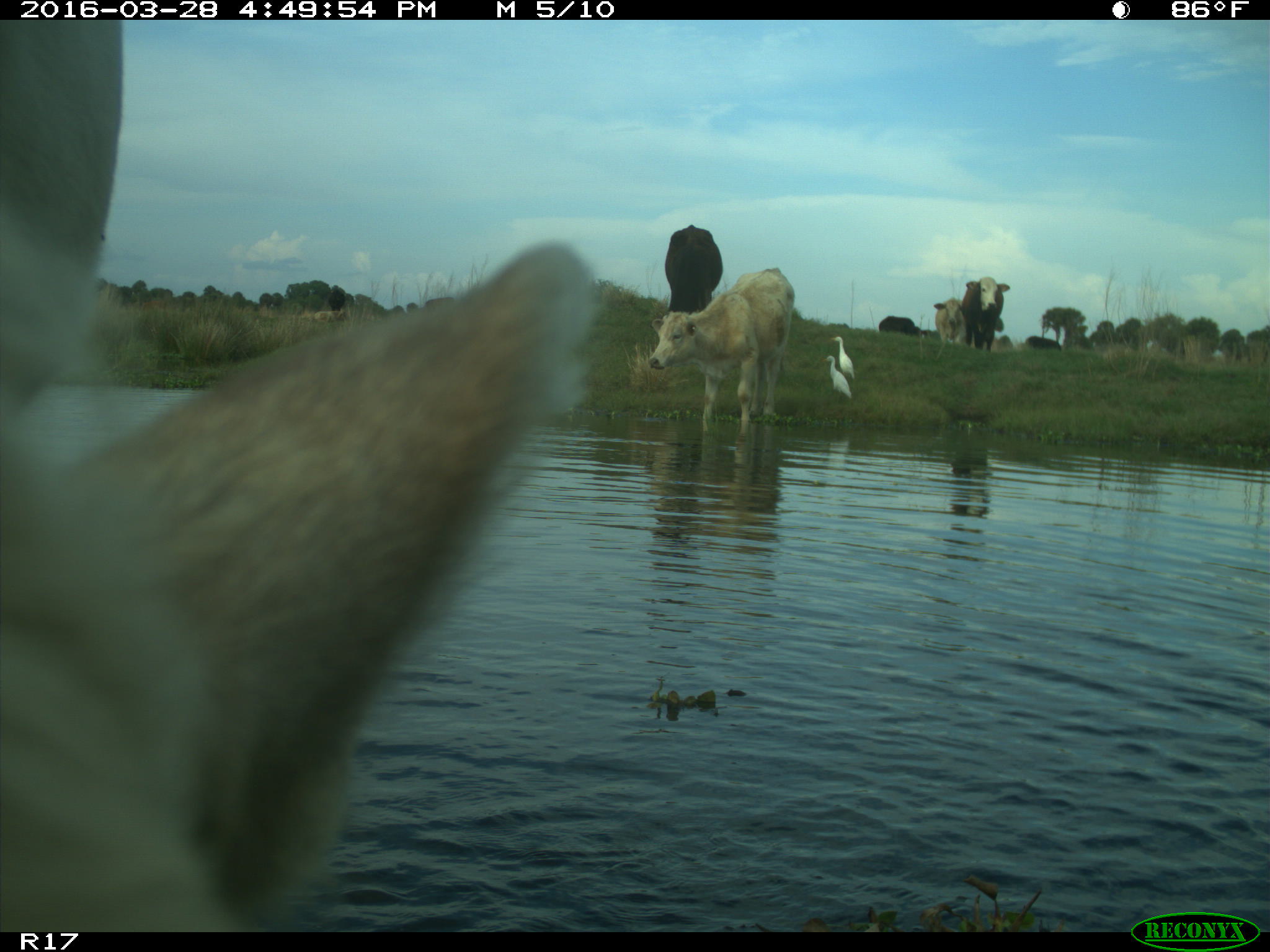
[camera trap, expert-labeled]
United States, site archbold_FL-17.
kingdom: Animalia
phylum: Chordata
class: Mammalia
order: Artiodactyla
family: Bovidae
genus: Bos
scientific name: Bos taurus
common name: domestic cow